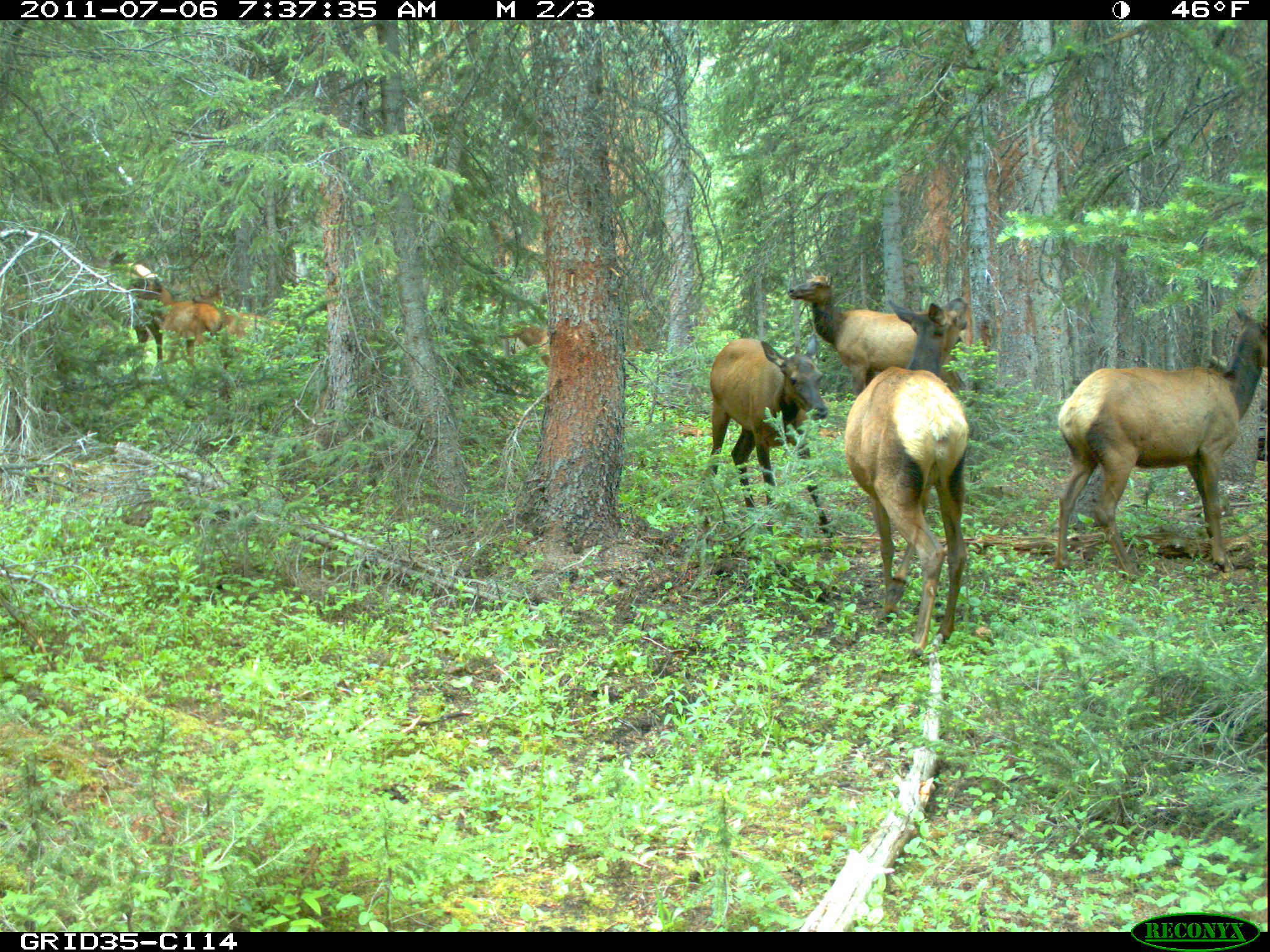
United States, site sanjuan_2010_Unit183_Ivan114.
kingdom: Animalia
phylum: Chordata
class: Mammalia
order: Artiodactyla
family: Cervidae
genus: Cervus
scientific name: Cervus elaphus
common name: red deer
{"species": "Cervus elaphus (red deer)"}